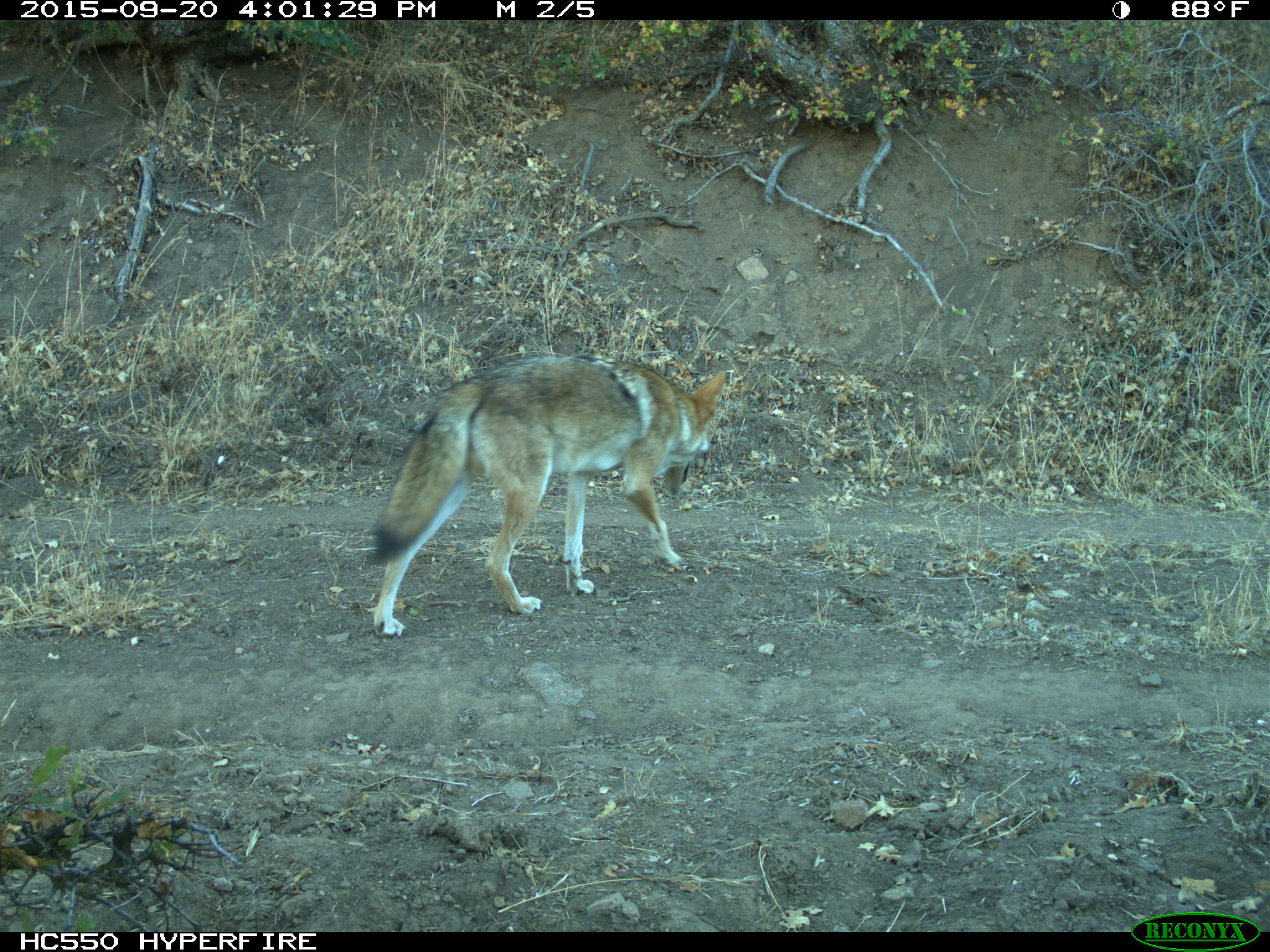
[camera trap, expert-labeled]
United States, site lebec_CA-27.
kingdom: Animalia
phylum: Chordata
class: Mammalia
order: Carnivora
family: Canidae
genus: Canis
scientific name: Canis latrans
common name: coyote